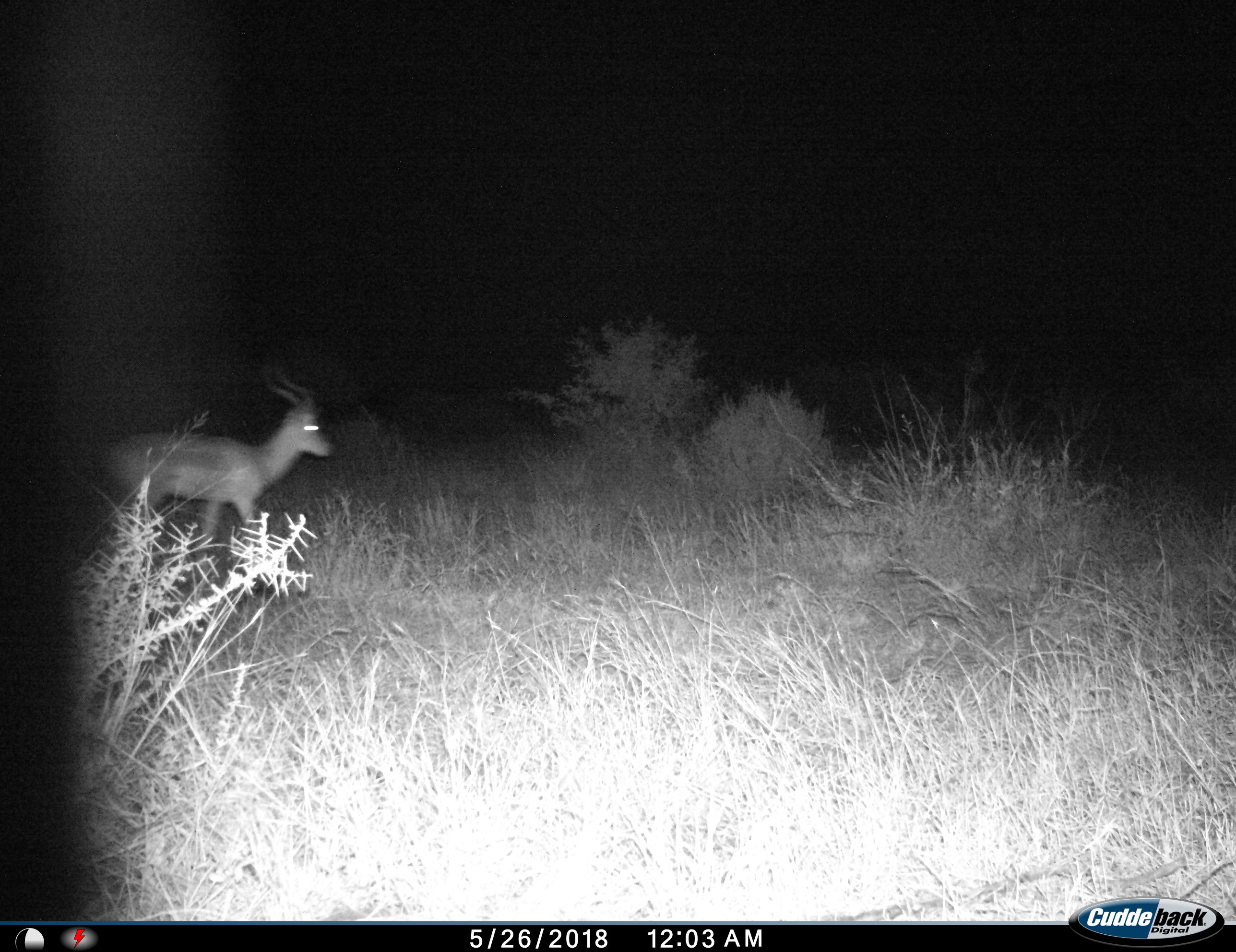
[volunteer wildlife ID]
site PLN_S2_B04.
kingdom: Animalia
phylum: Chordata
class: Mammalia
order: Artiodactyla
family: Bovidae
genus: Aepyceros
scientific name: Aepyceros melampus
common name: impala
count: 1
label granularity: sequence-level